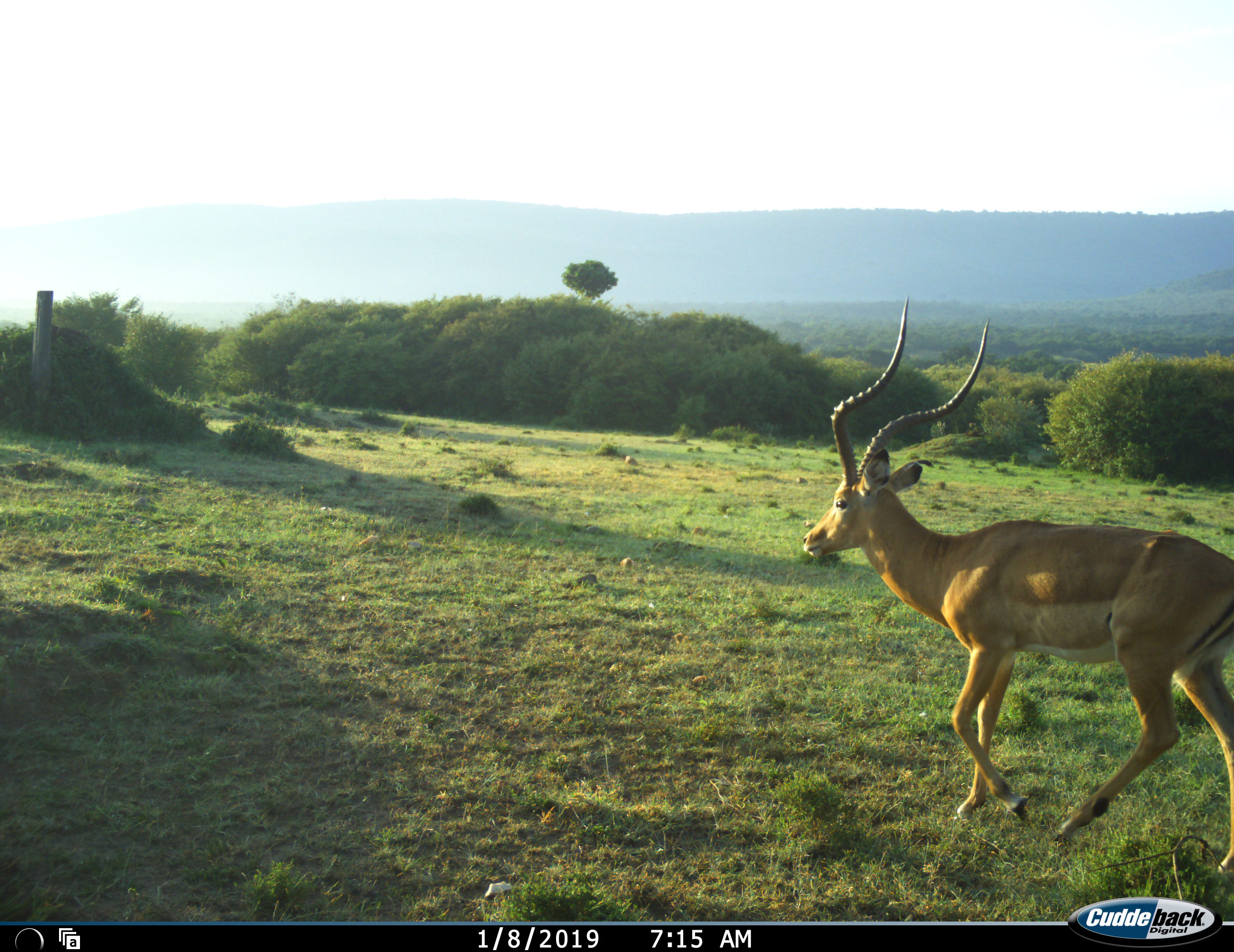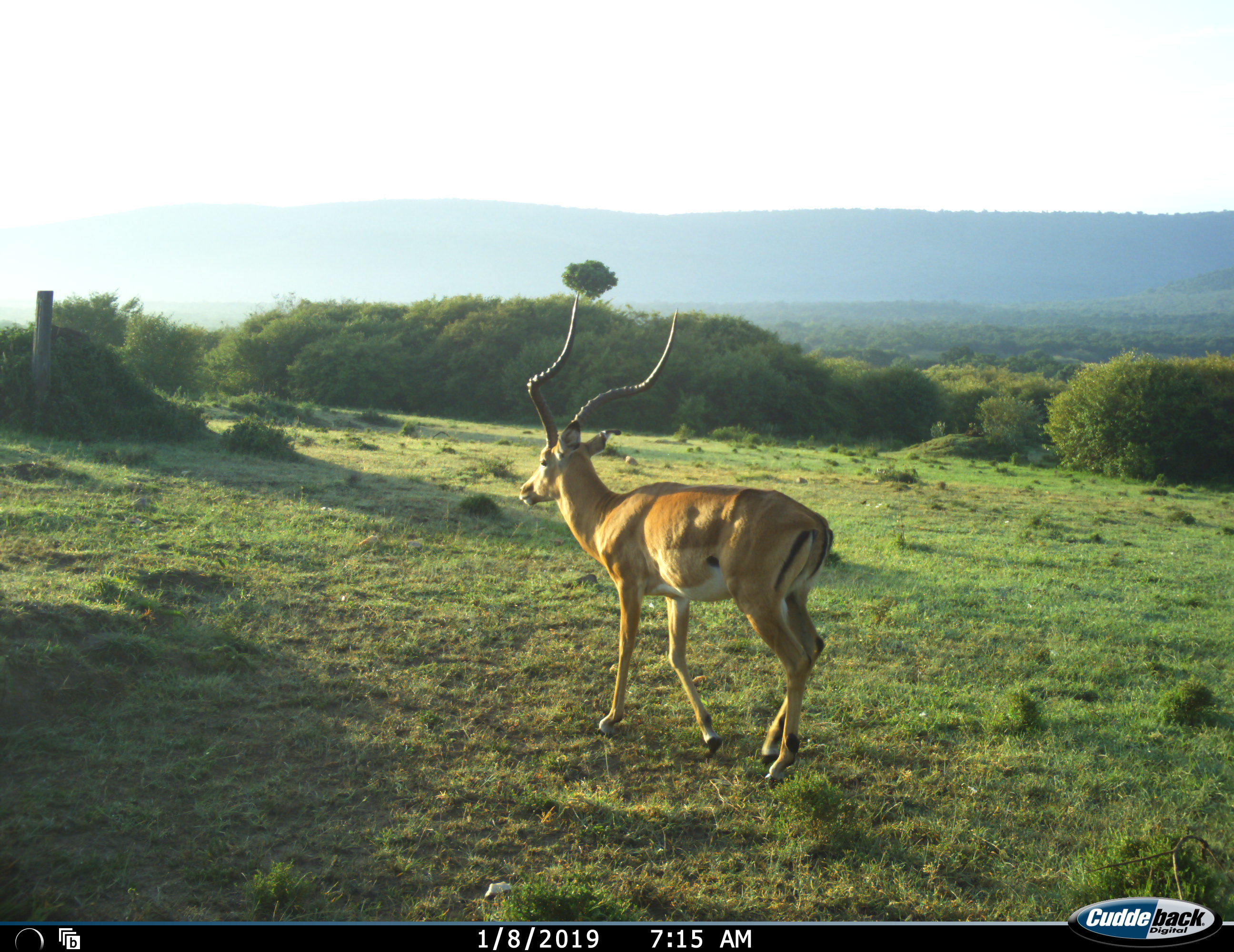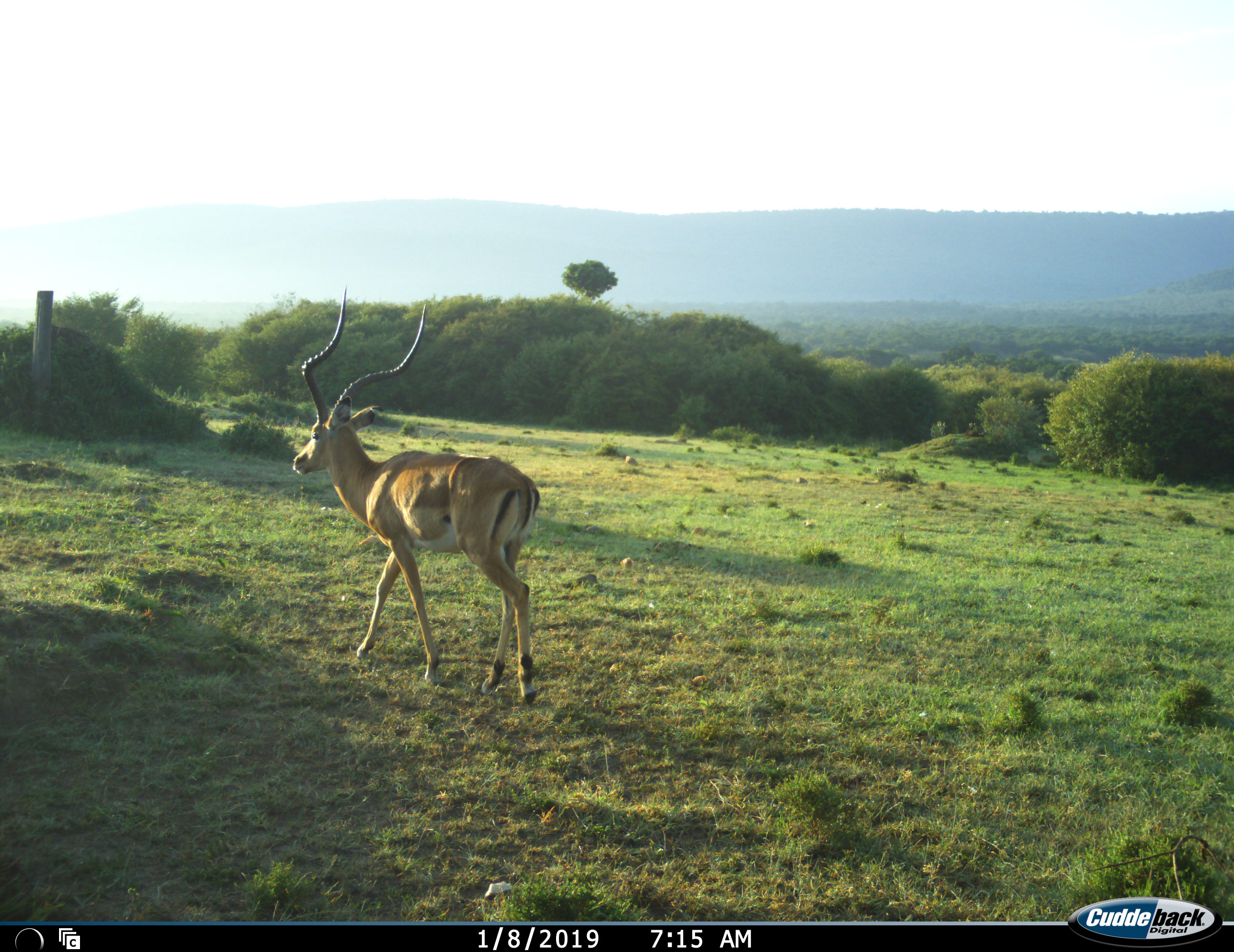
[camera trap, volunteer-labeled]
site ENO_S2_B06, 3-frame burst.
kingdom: Animalia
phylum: Chordata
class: Mammalia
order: Artiodactyla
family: Bovidae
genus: Aepyceros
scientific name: Aepyceros melampus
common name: impala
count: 1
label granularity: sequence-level